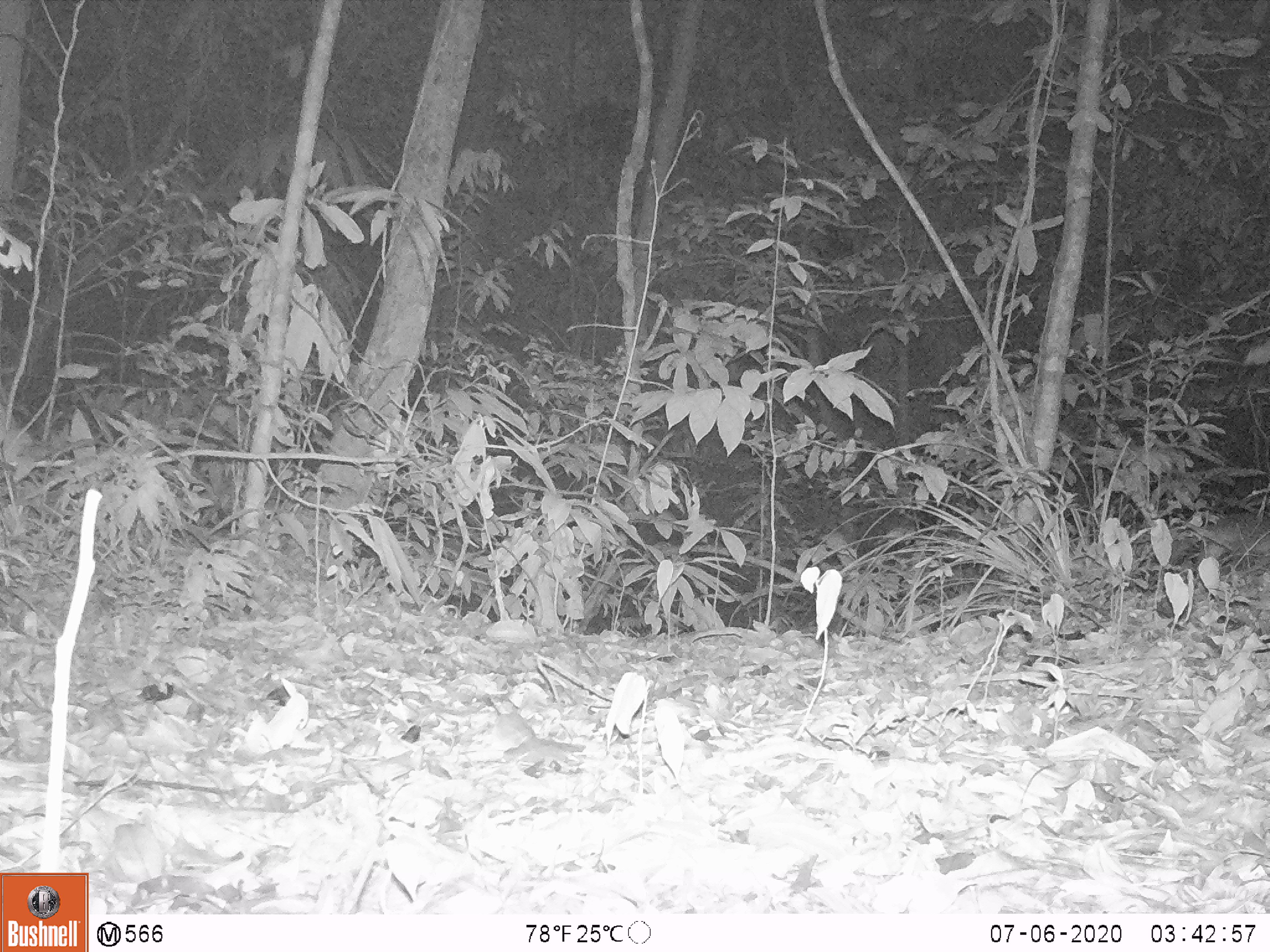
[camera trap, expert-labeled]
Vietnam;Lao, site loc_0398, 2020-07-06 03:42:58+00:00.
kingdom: Animalia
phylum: Chordata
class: Mammalia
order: Carnivora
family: Mustelidae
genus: Melogale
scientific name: Melogale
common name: ferret badger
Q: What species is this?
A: Ferret badger (Melogale).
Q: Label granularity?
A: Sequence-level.